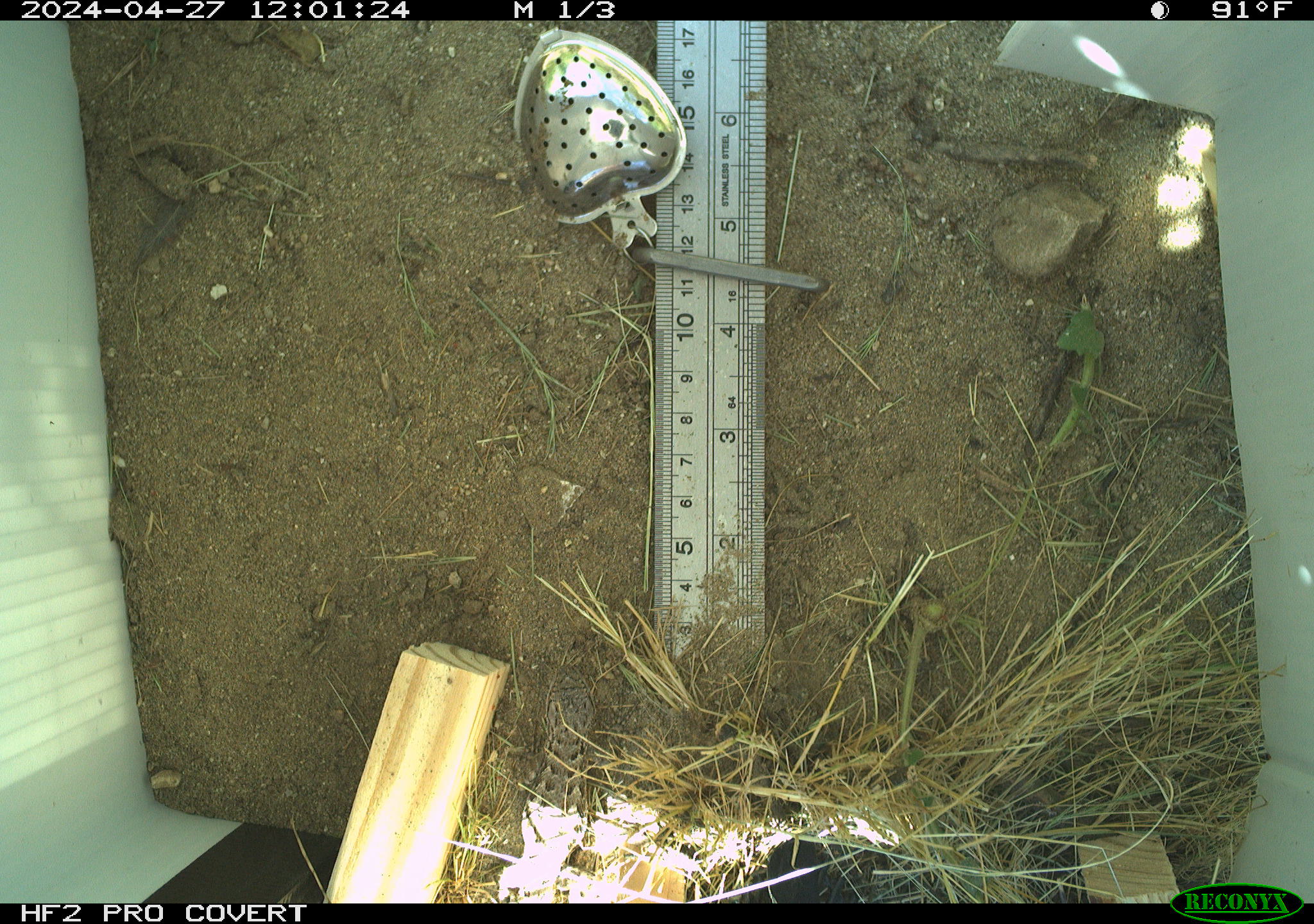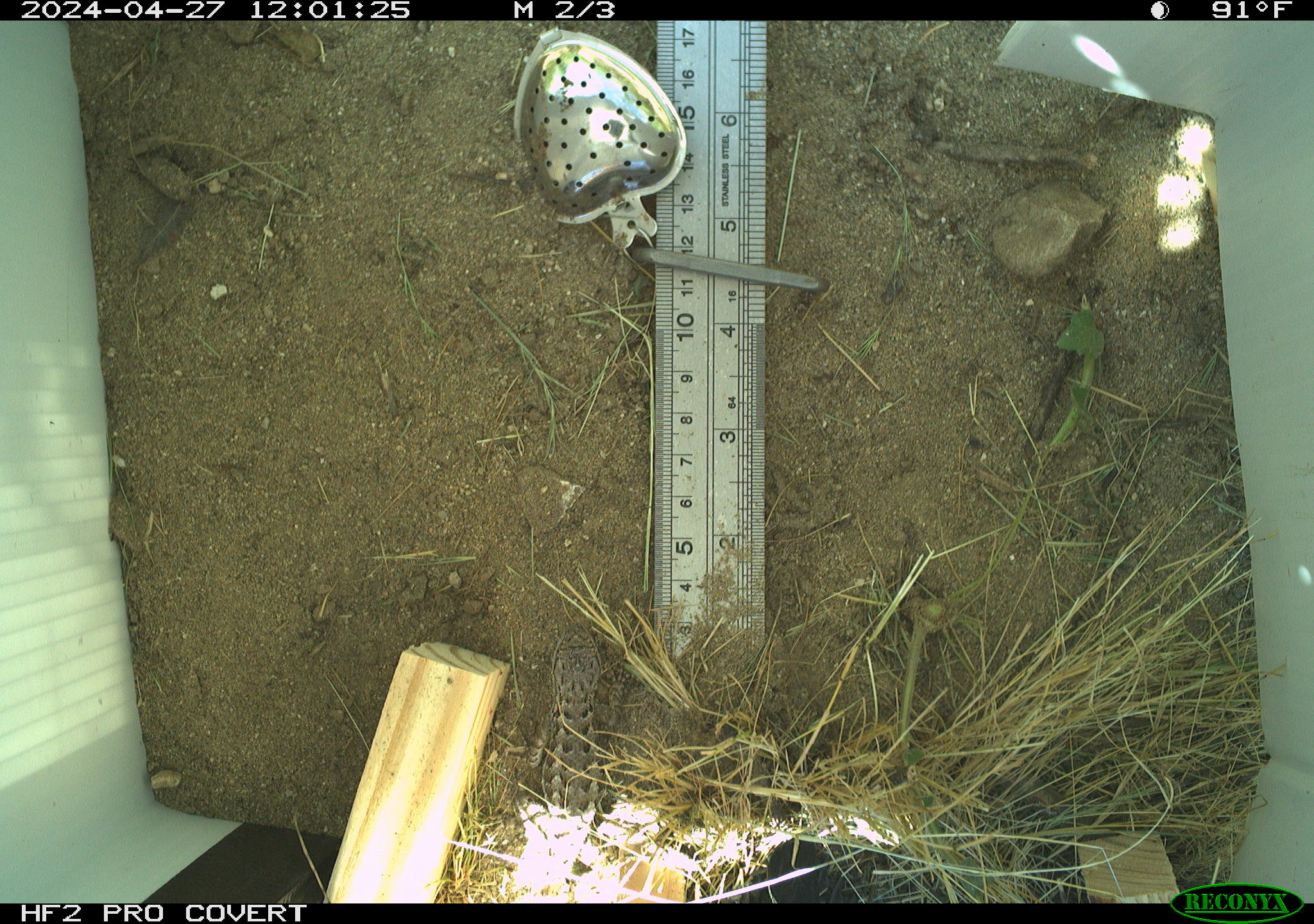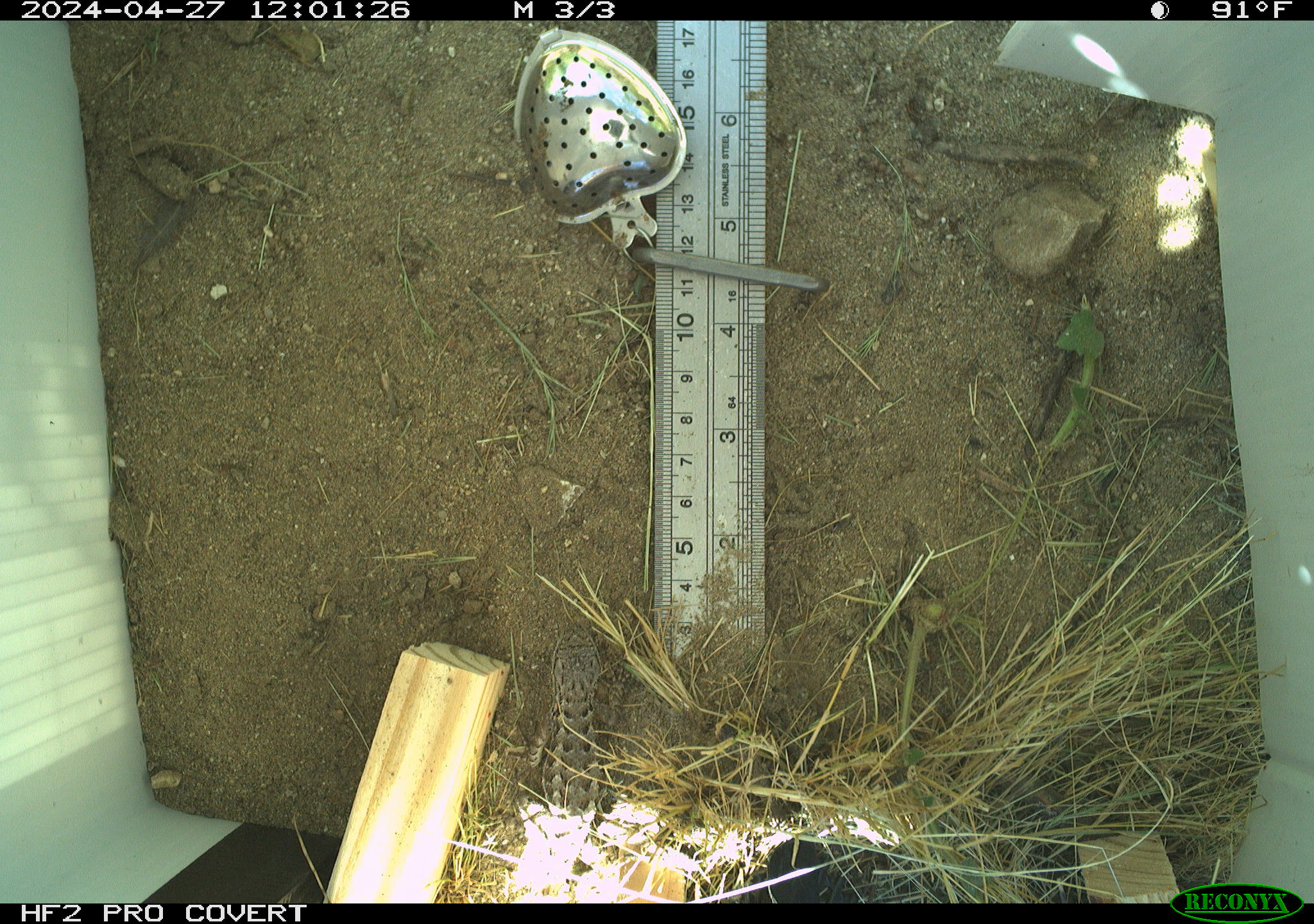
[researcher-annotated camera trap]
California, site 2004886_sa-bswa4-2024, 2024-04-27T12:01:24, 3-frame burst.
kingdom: Animalia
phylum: Chordata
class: Reptilia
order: Squamata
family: Phrynosomatidae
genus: Sceloporus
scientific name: Sceloporus occidentalis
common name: western fence lizard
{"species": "western fence lizard (Sceloporus occidentalis)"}